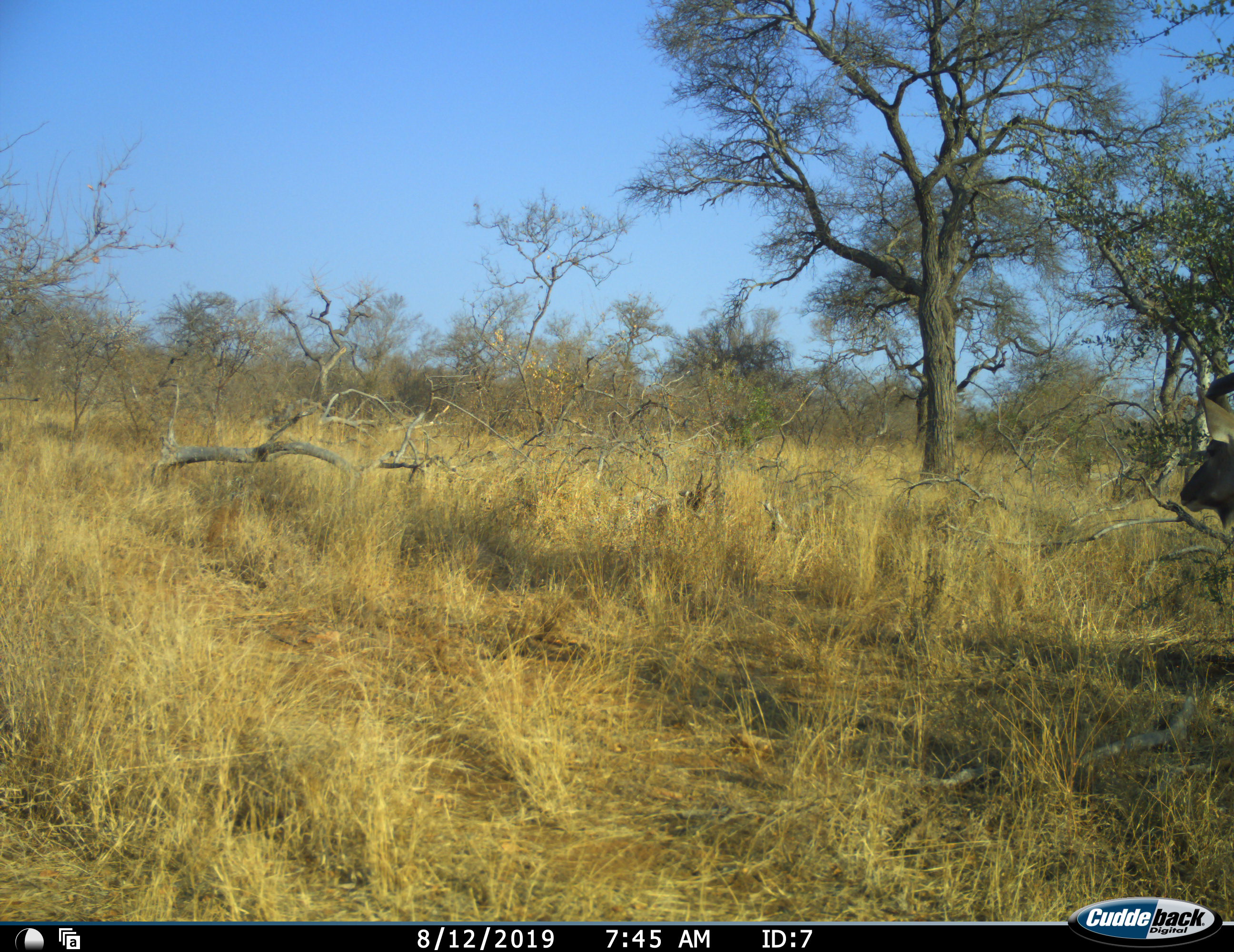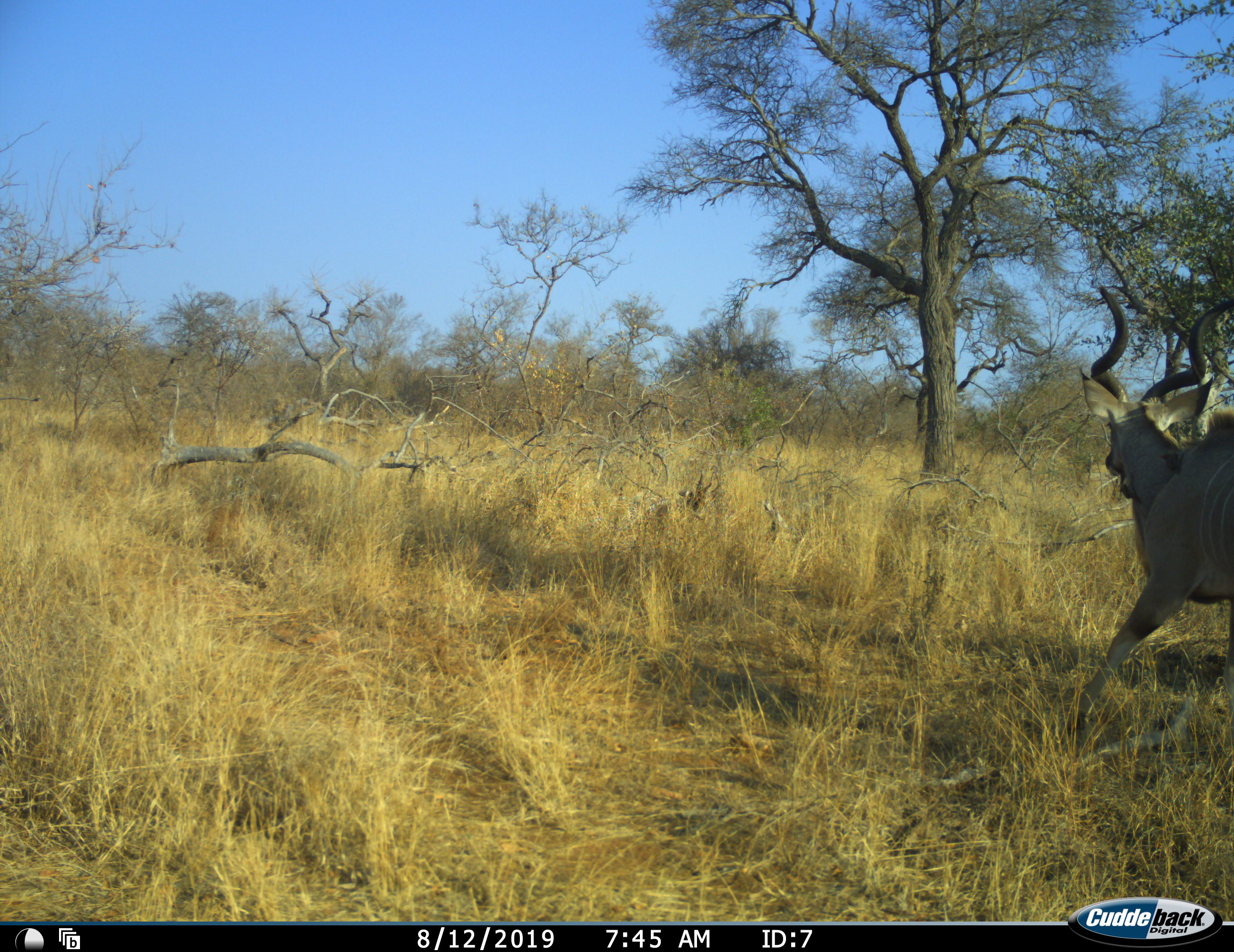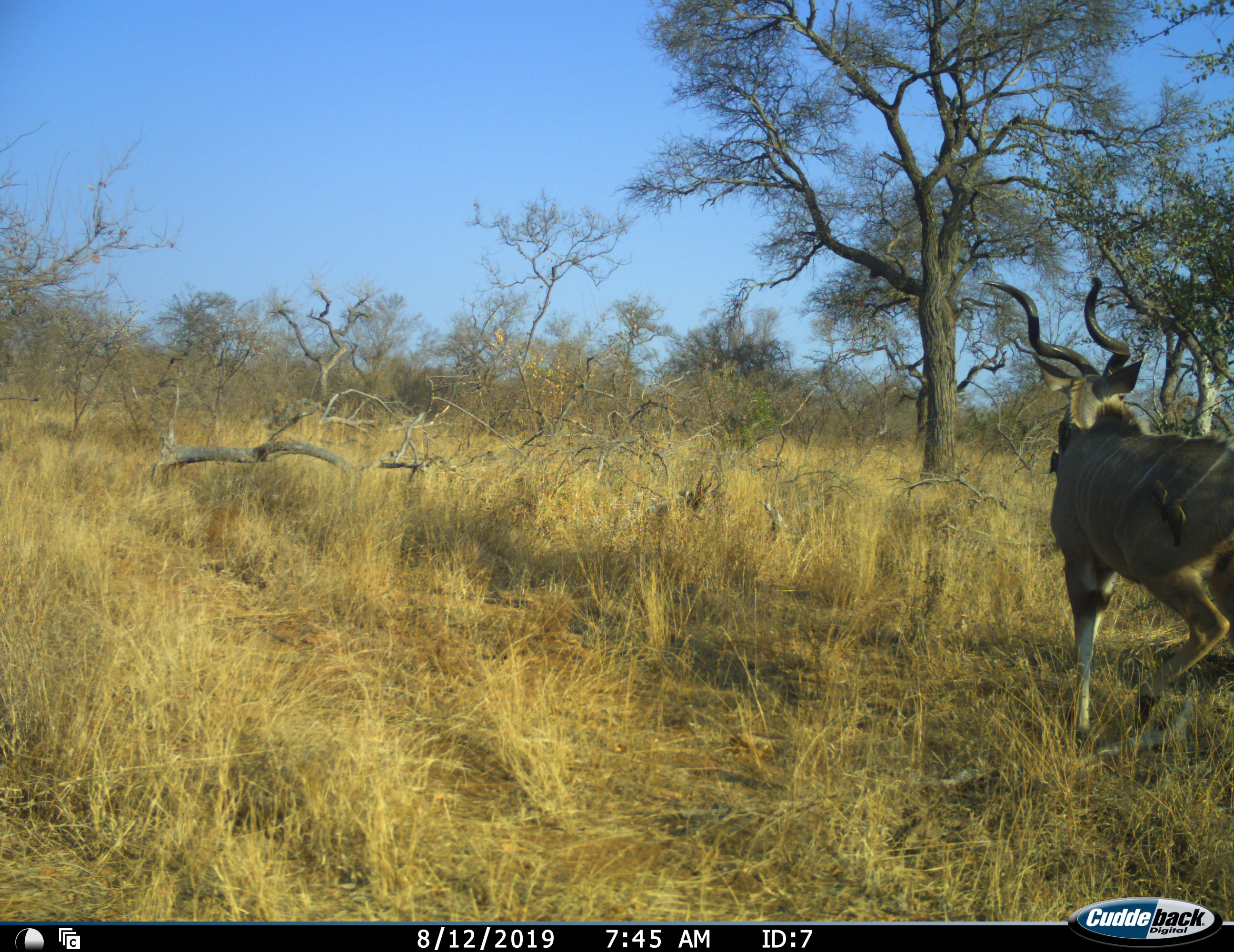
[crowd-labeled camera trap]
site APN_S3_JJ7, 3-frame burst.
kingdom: Animalia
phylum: Chordata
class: Mammalia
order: Artiodactyla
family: Bovidae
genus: Tragelaphus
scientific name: Tragelaphus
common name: kudu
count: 1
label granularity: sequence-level